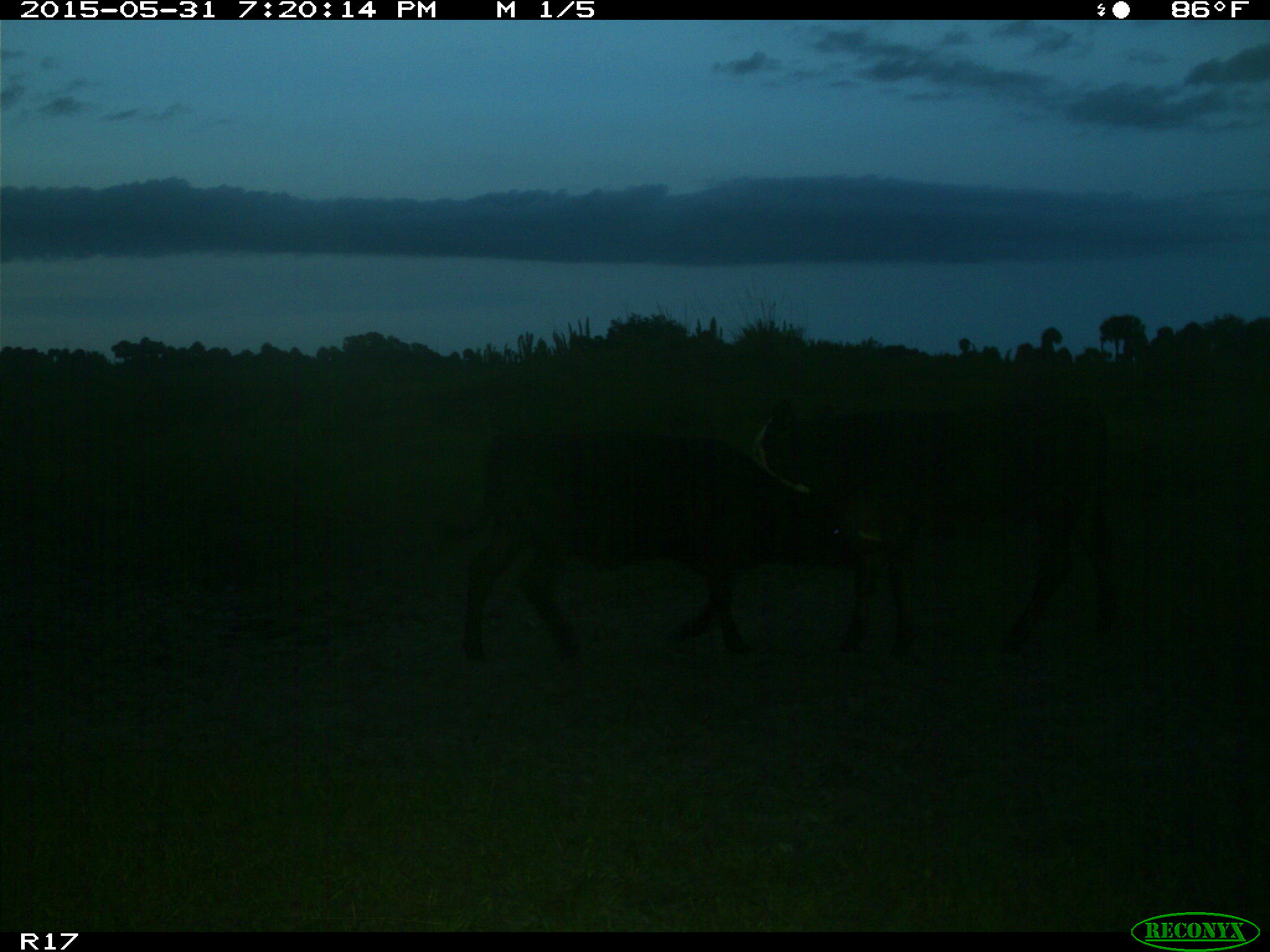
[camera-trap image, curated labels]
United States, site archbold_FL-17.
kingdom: Animalia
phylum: Chordata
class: Mammalia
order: Artiodactyla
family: Bovidae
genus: Bos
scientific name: Bos taurus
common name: domestic cow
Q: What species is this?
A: Bos taurus (domestic cow).